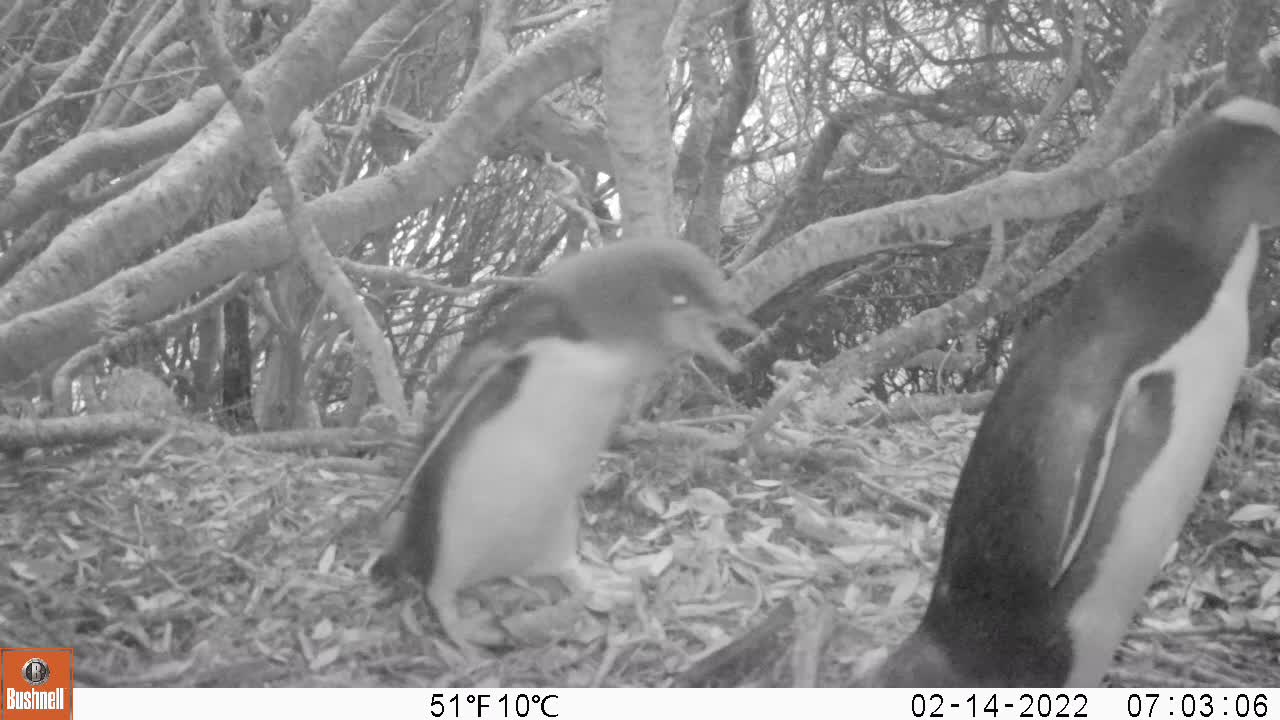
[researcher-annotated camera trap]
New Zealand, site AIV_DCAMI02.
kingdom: Animalia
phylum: Chordata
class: Aves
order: Sphenisciformes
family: Spheniscidae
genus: Megadyptes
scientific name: Megadyptes antipodes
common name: yellow-eyed penguin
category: yellow eyed penguin